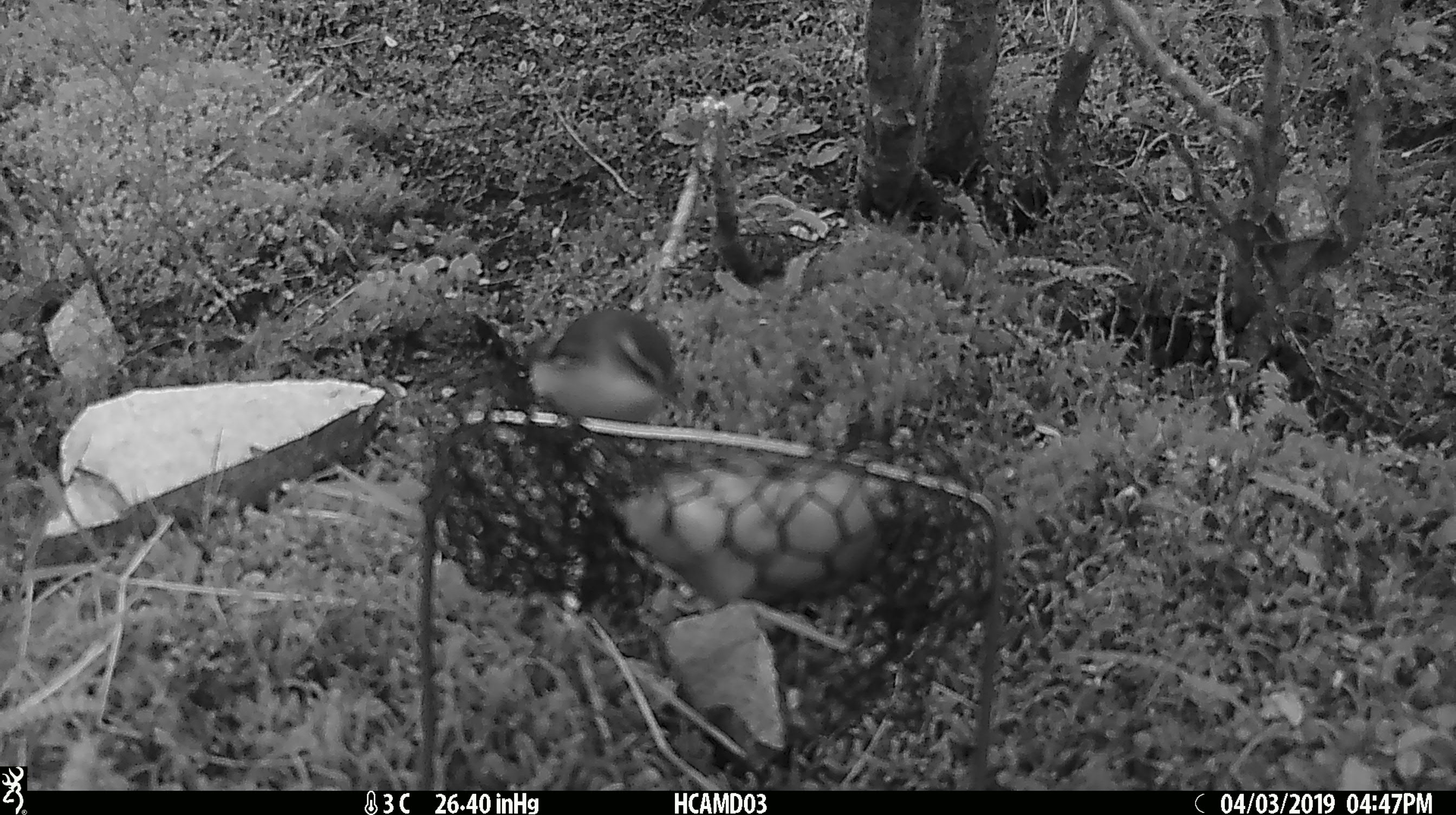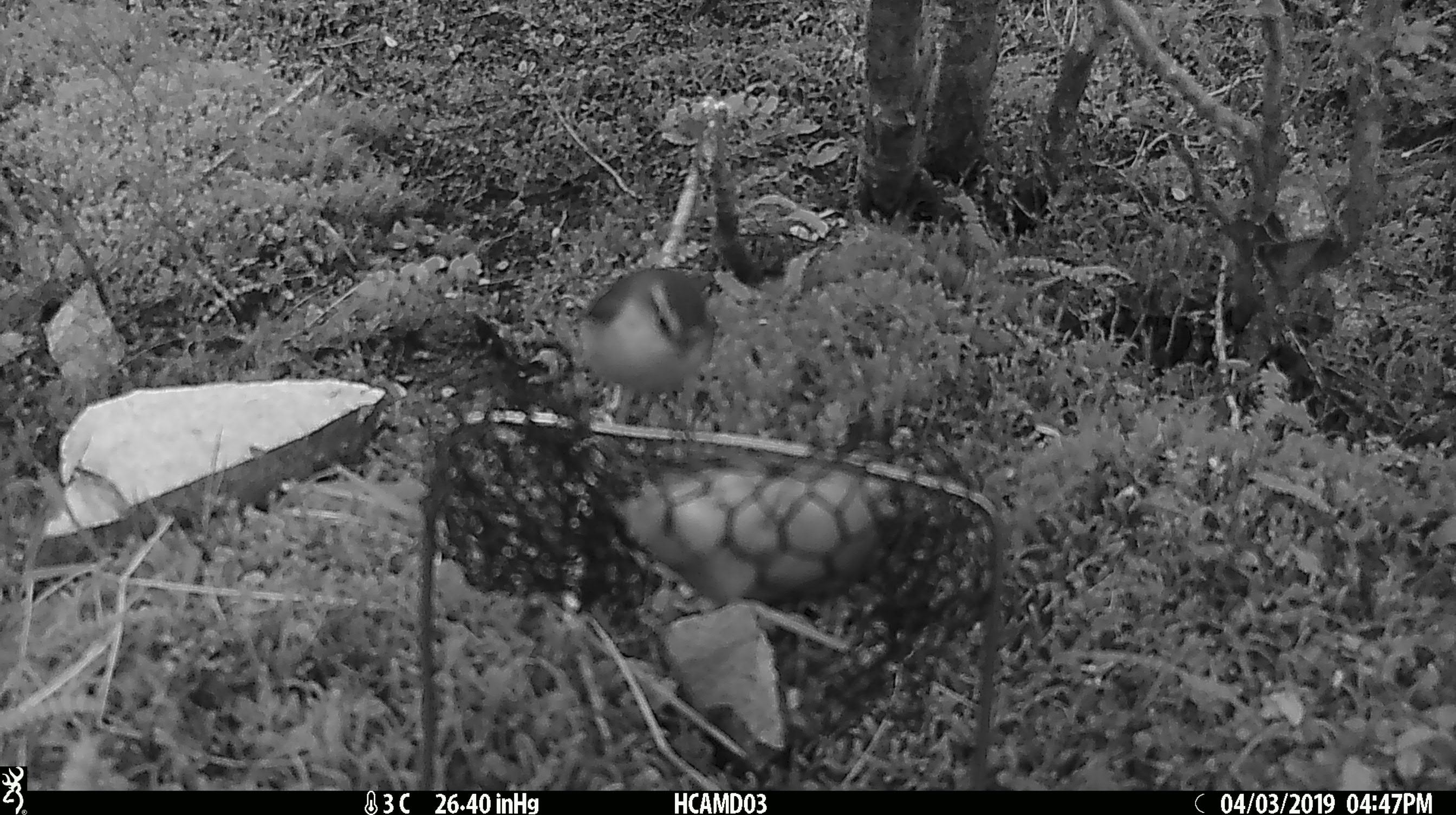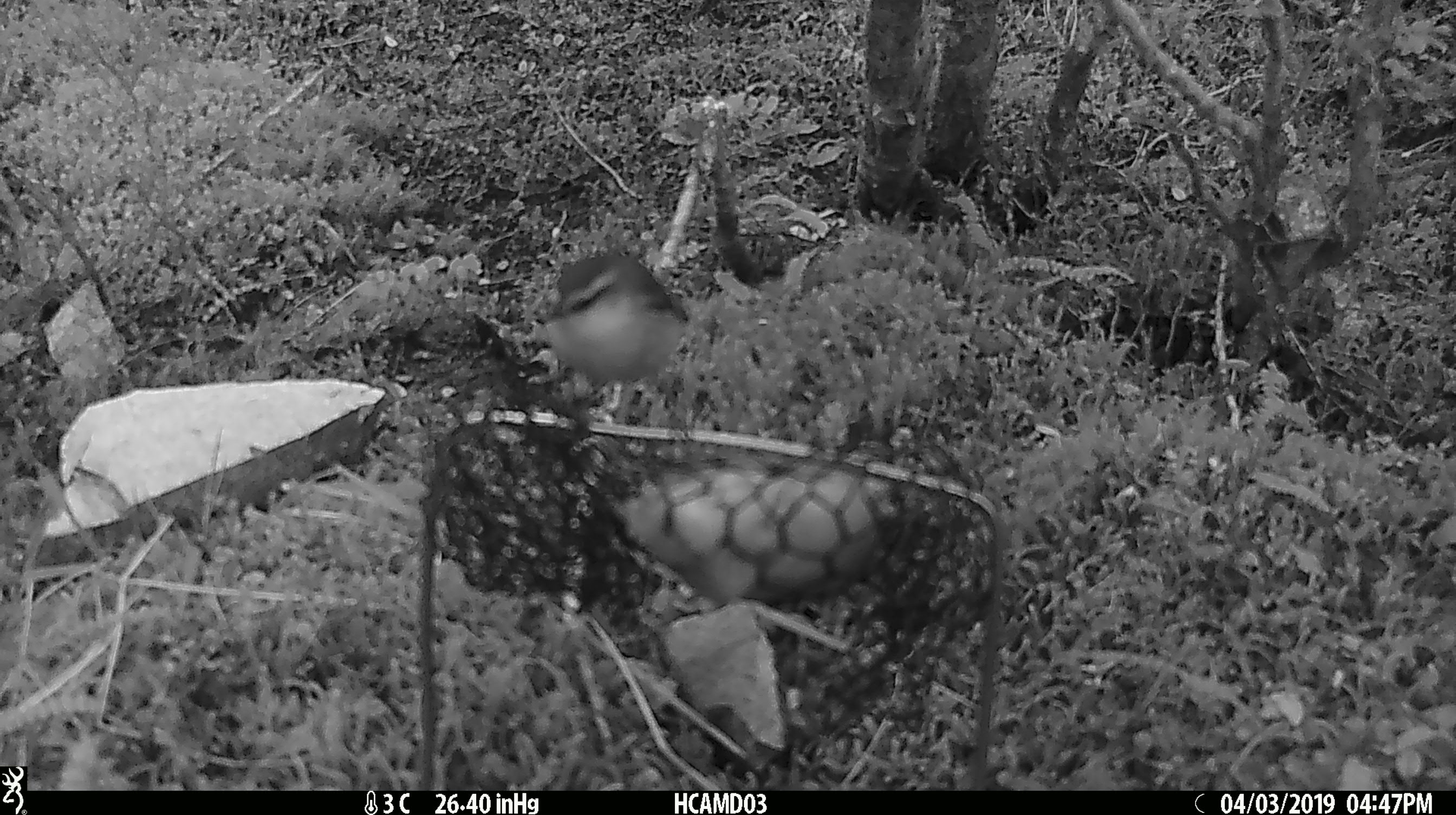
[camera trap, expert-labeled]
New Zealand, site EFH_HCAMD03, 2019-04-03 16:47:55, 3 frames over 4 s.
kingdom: Animalia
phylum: Chordata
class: Aves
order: Passeriformes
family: Acanthisittidae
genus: Acanthisitta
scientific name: Acanthisitta chloris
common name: rifleman